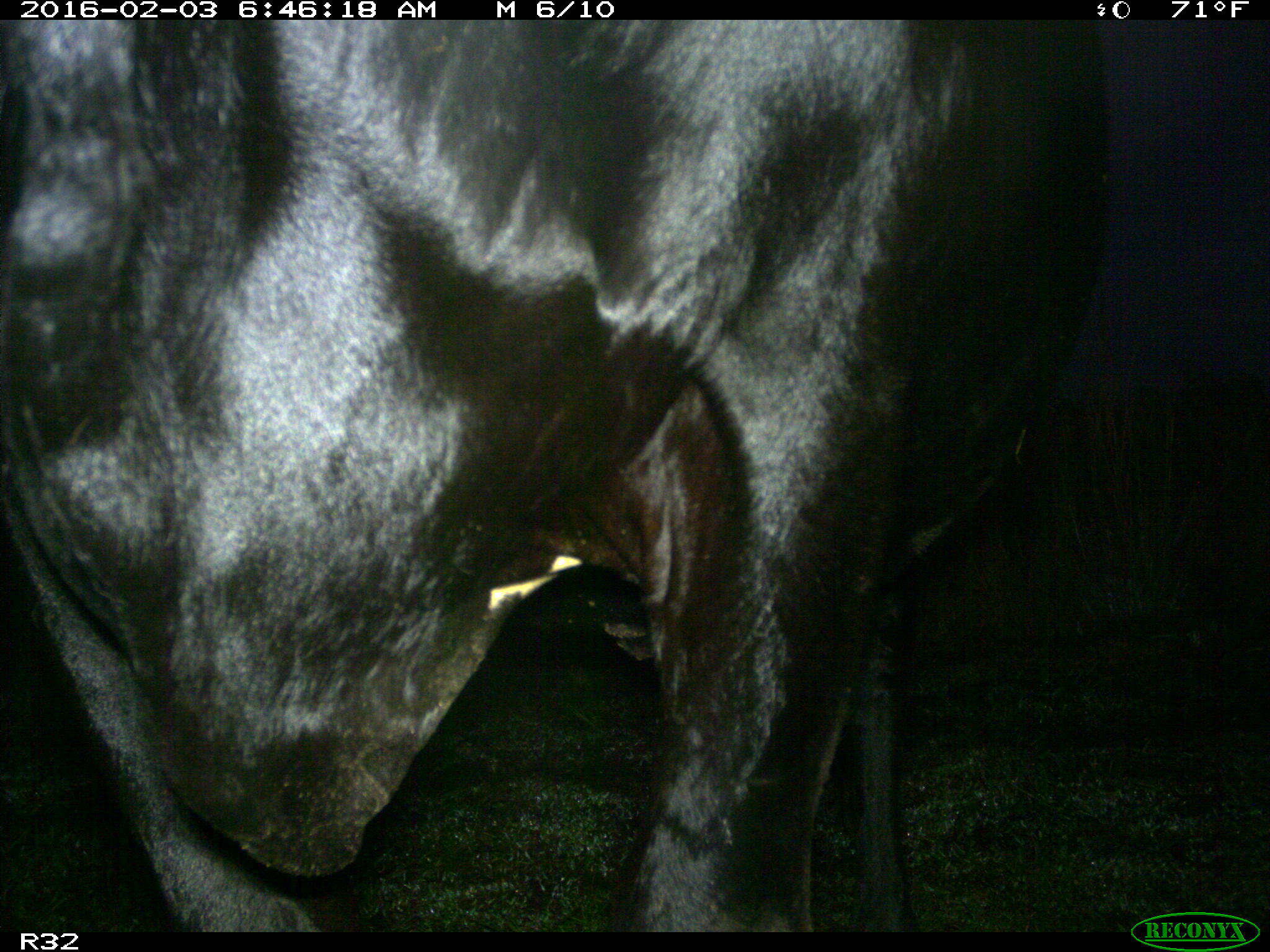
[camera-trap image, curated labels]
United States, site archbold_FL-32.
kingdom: Animalia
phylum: Chordata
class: Mammalia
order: Artiodactyla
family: Bovidae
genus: Bos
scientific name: Bos taurus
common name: domestic cow